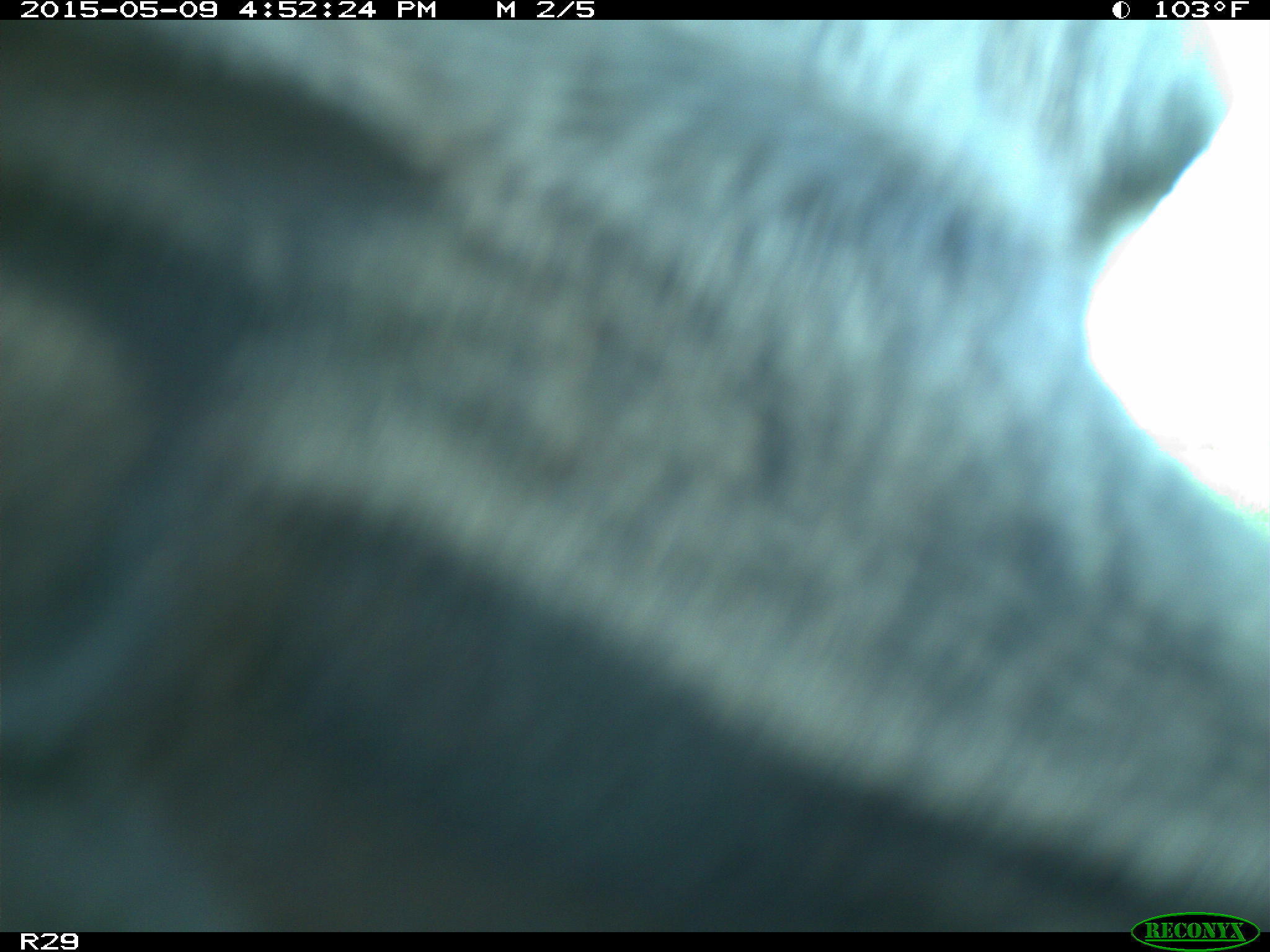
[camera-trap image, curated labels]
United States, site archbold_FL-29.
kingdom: Animalia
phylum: Chordata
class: Mammalia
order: Artiodactyla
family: Bovidae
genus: Bos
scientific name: Bos taurus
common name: domestic cow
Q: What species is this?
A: Bos taurus (domestic cow).